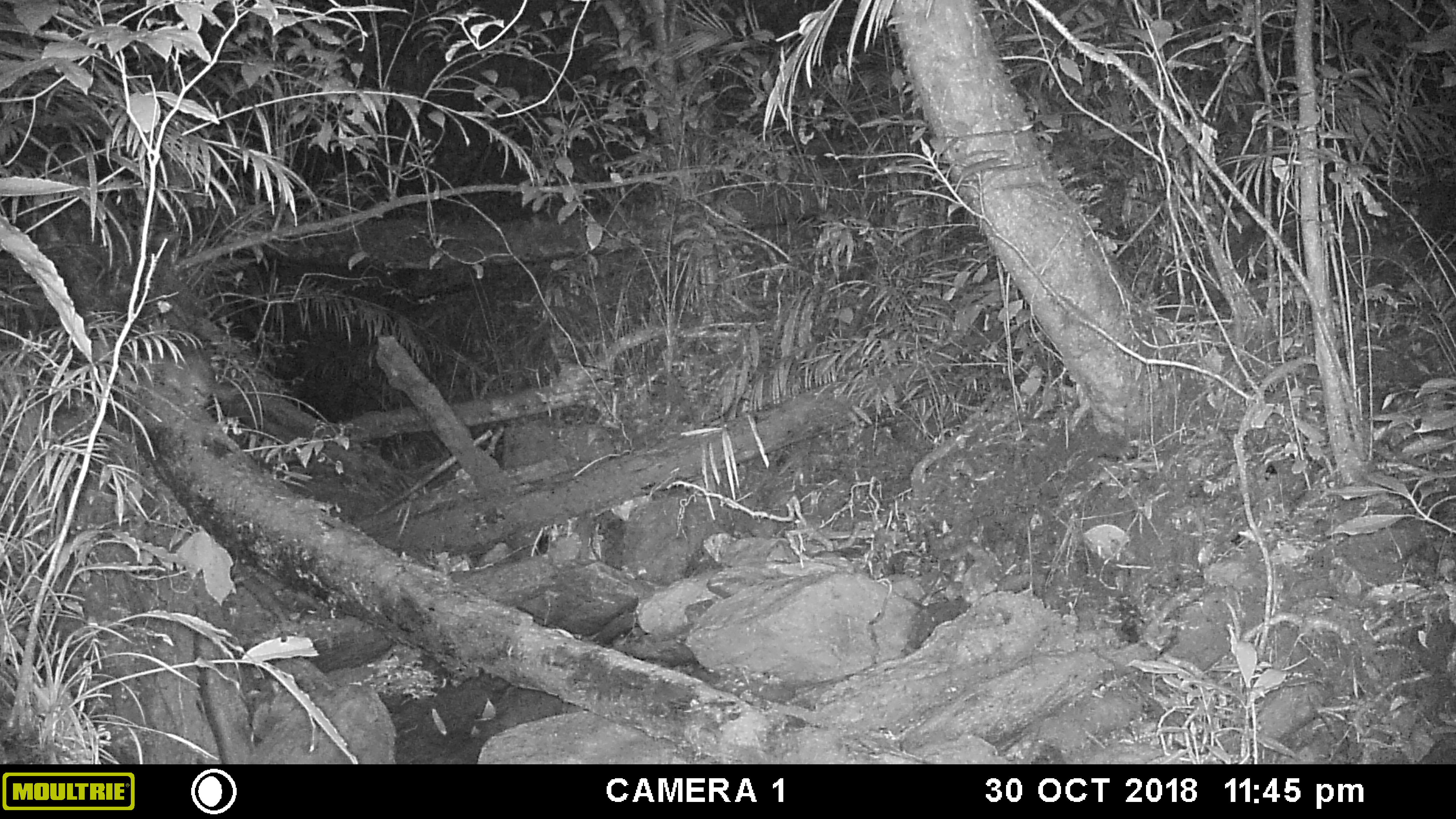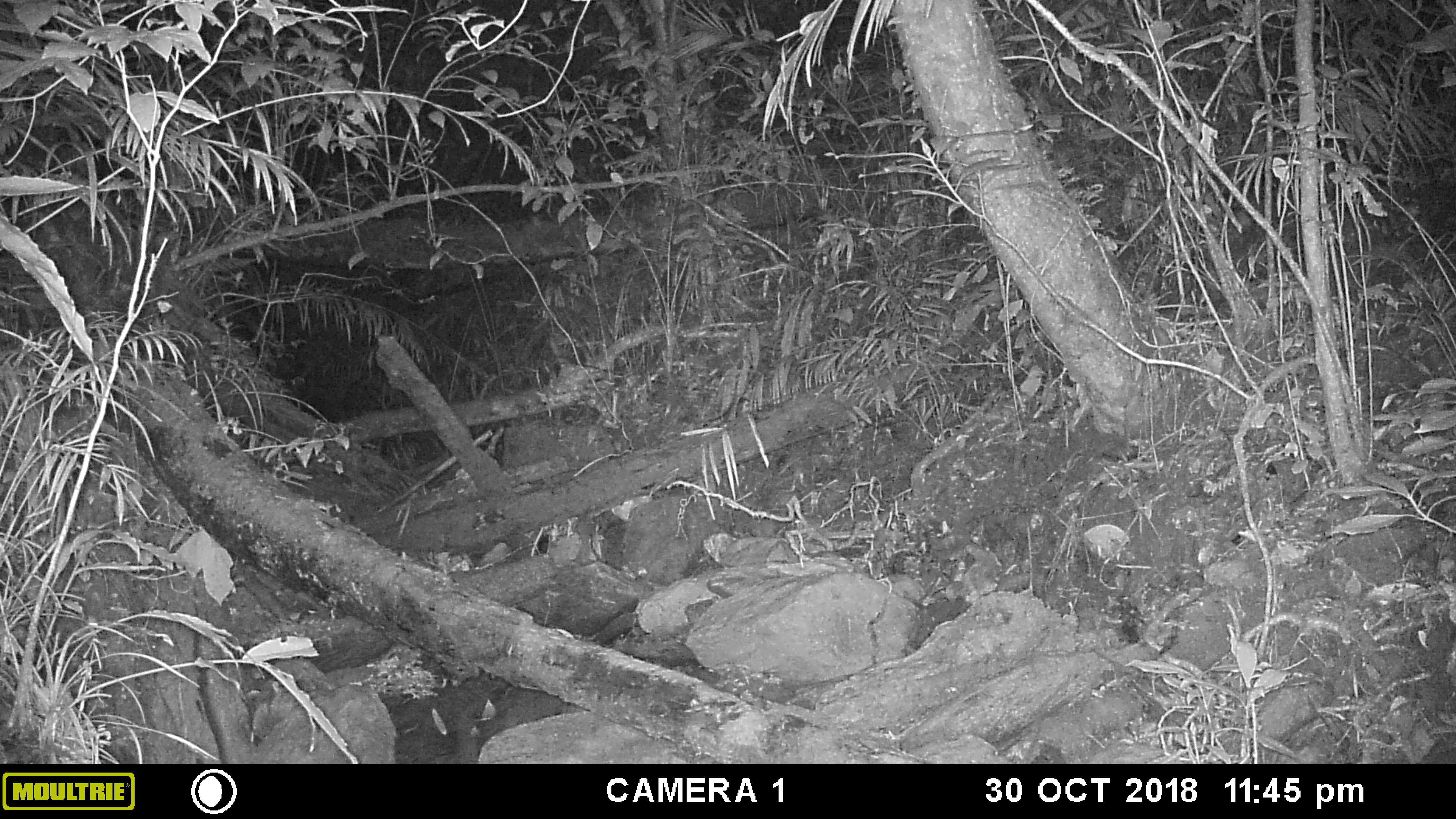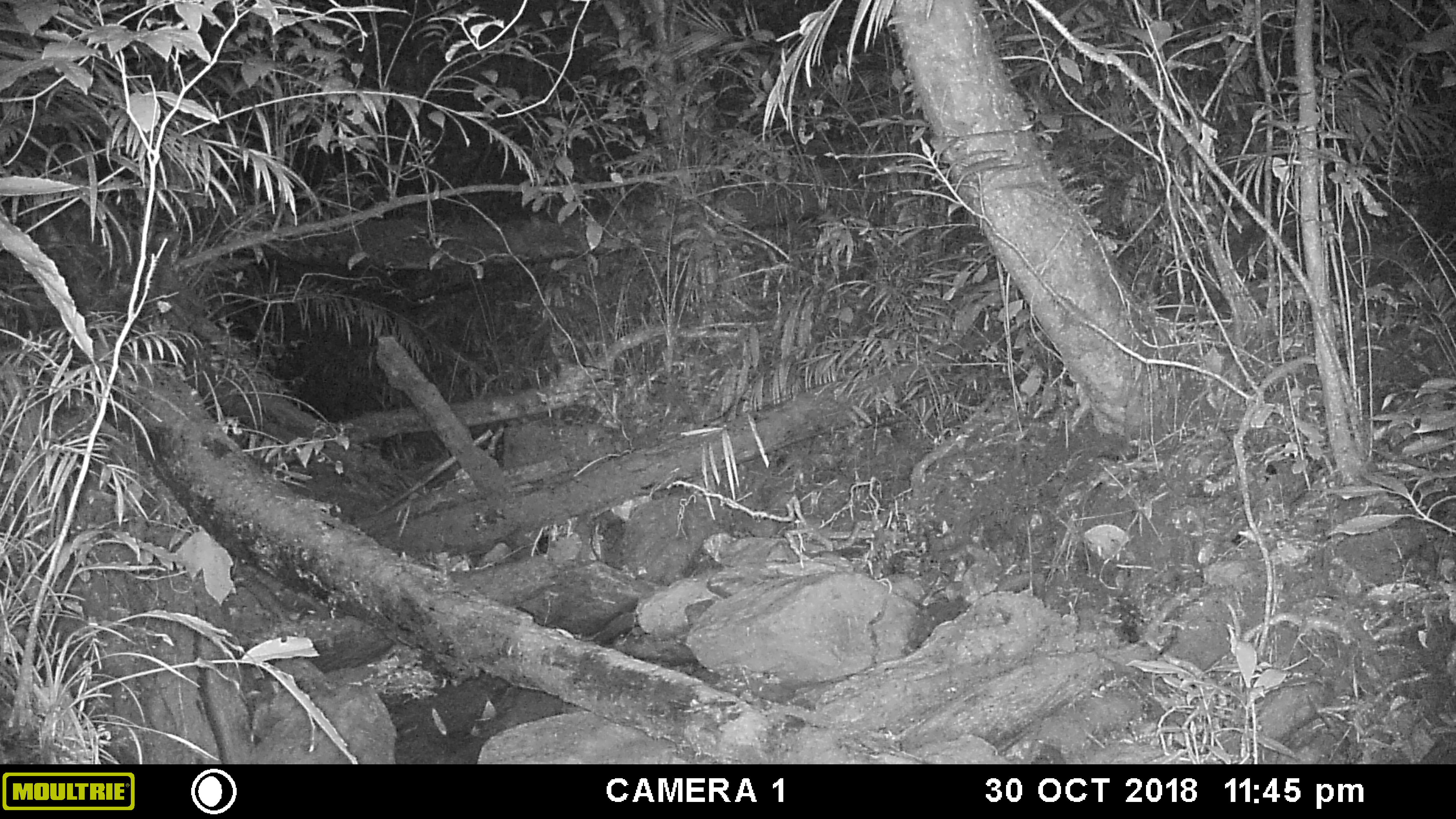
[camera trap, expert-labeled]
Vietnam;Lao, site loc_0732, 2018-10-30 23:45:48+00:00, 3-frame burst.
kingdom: Animalia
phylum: Chordata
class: Mammalia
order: Carnivora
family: Mustelidae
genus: Melogale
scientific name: Melogale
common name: ferret badger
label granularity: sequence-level